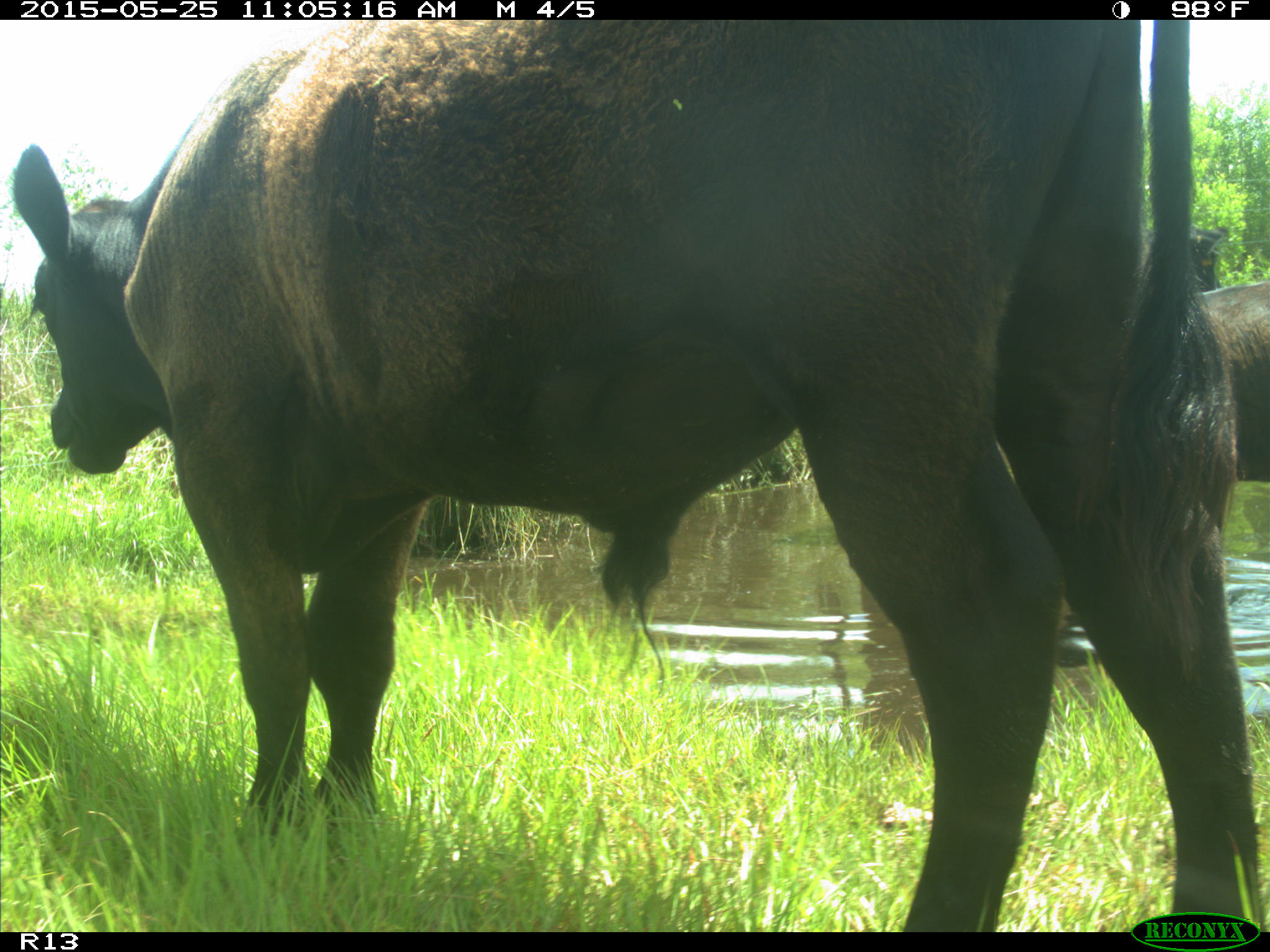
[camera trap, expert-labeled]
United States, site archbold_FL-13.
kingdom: Animalia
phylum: Chordata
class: Mammalia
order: Artiodactyla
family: Bovidae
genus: Bos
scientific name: Bos taurus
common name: domestic cow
Bos taurus (domestic cow).